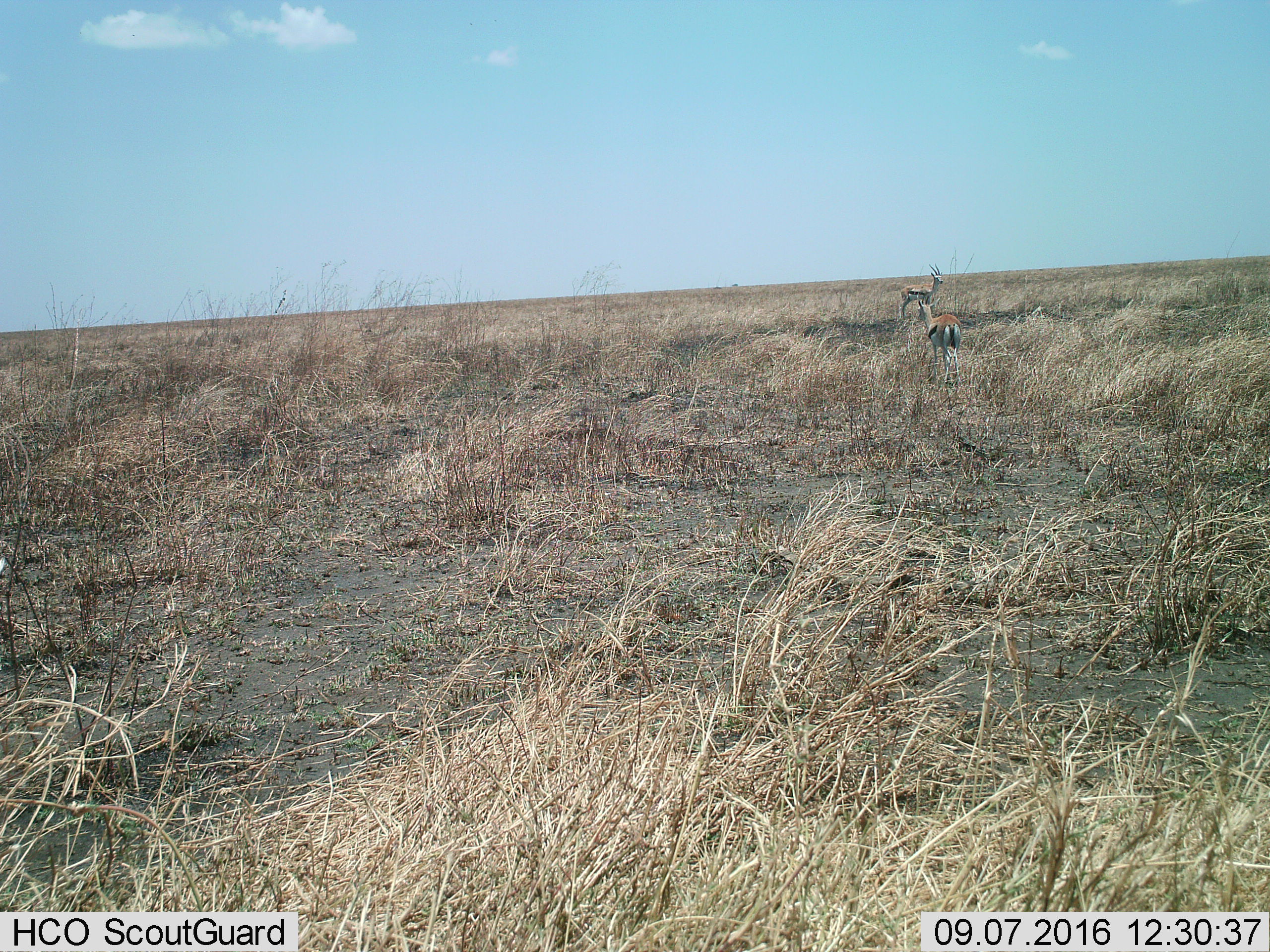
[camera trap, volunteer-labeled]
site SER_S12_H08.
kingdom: Animalia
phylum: Chordata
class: Mammalia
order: Artiodactyla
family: Bovidae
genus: Eudorcas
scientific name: Eudorcas thomsonii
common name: thomson's gazelle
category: gazellethomsons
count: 2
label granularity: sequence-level